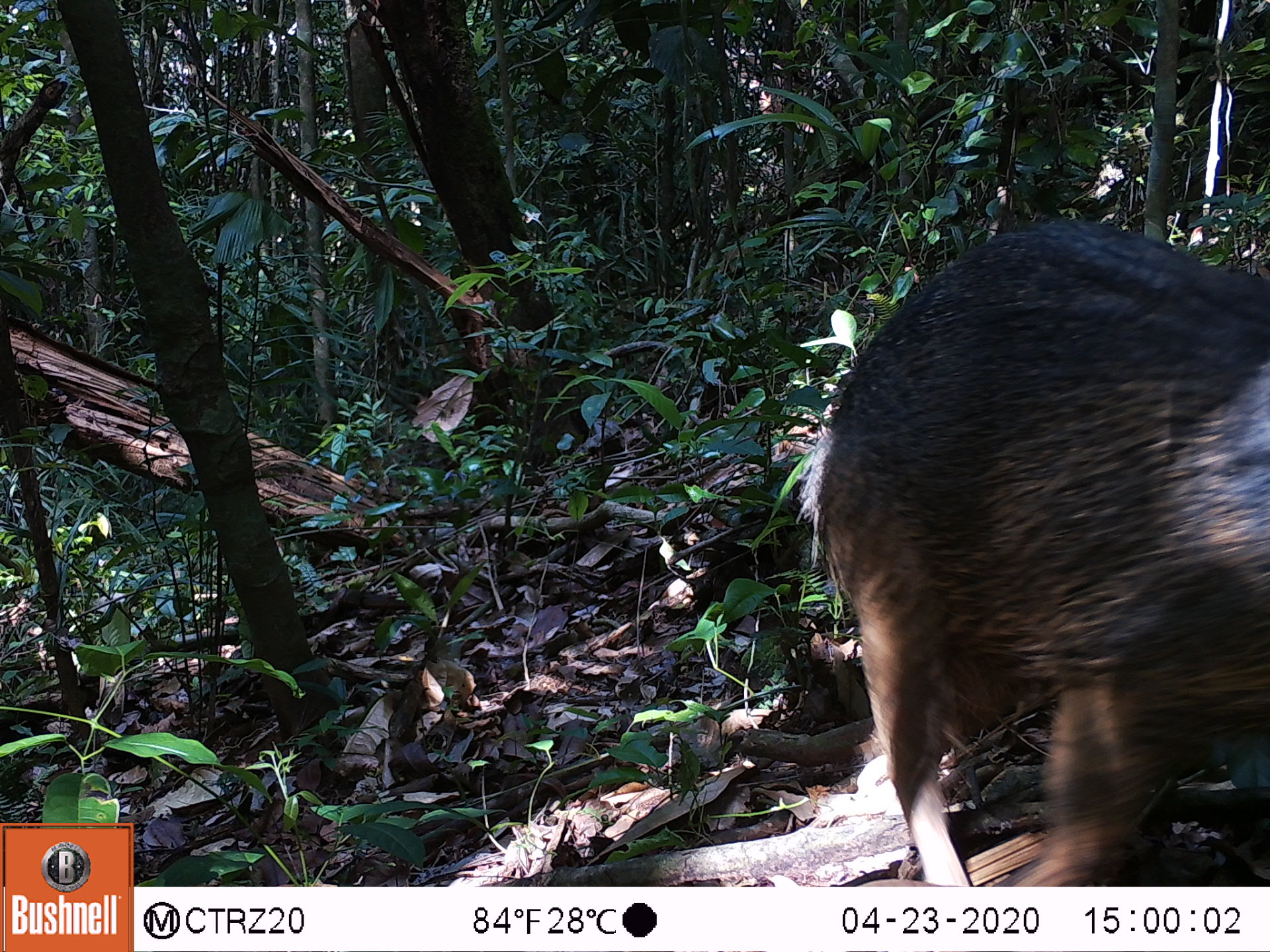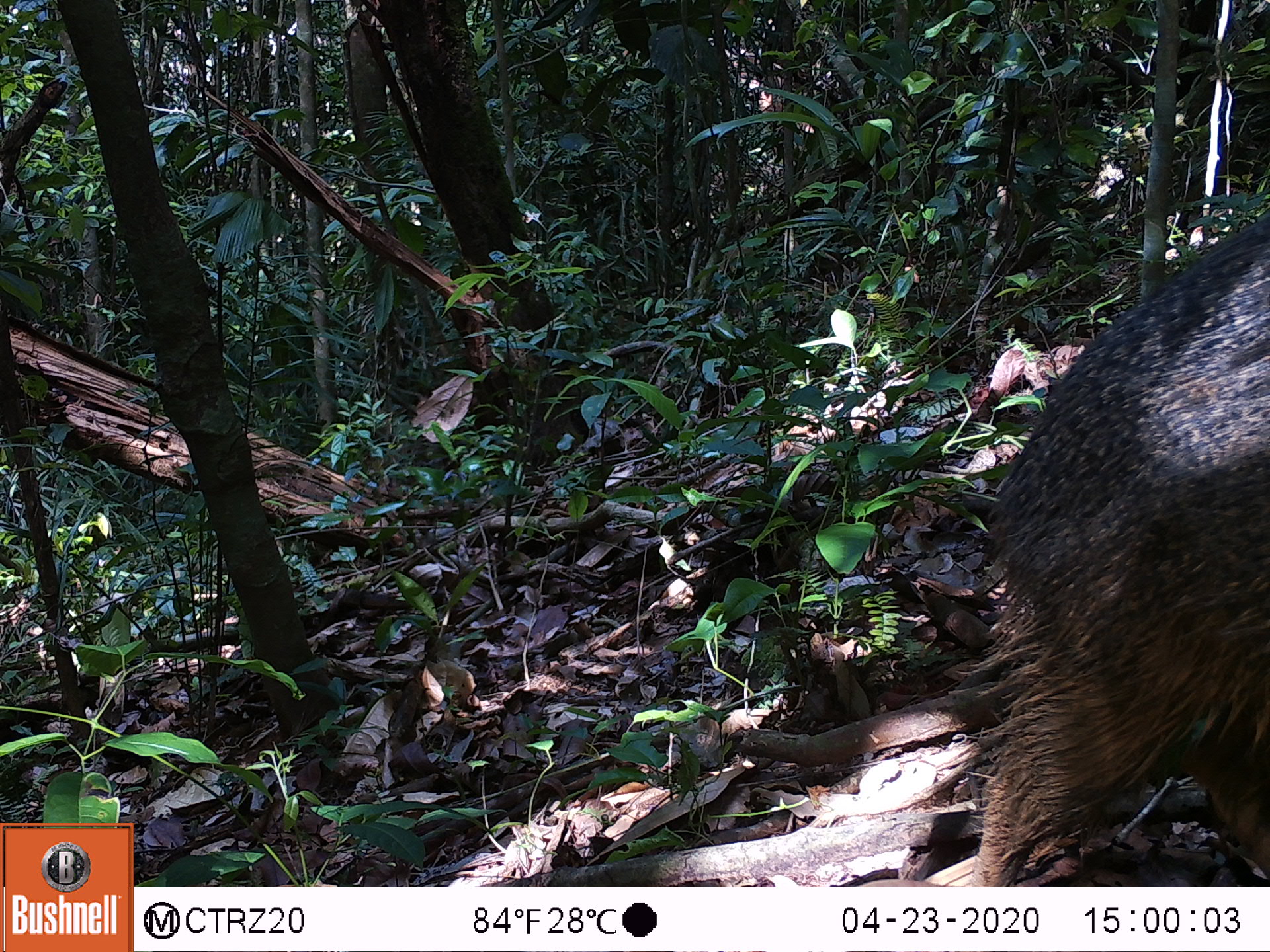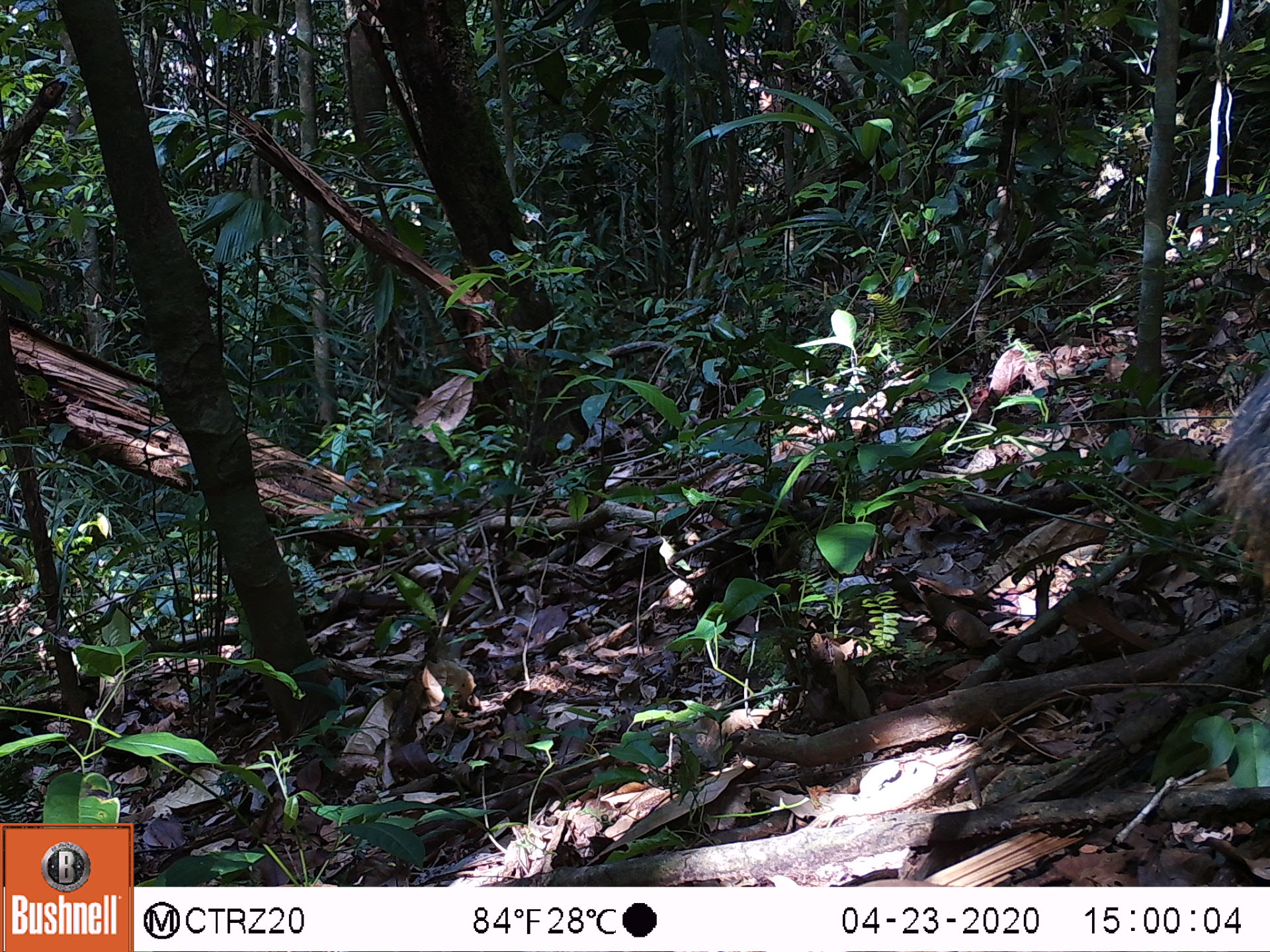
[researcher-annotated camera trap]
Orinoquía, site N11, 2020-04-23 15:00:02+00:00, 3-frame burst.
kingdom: Animalia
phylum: Chordata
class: Mammalia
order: Artiodactyla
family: Tayassuidae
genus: Pecari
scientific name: Pecari tajacu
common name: collared peccary